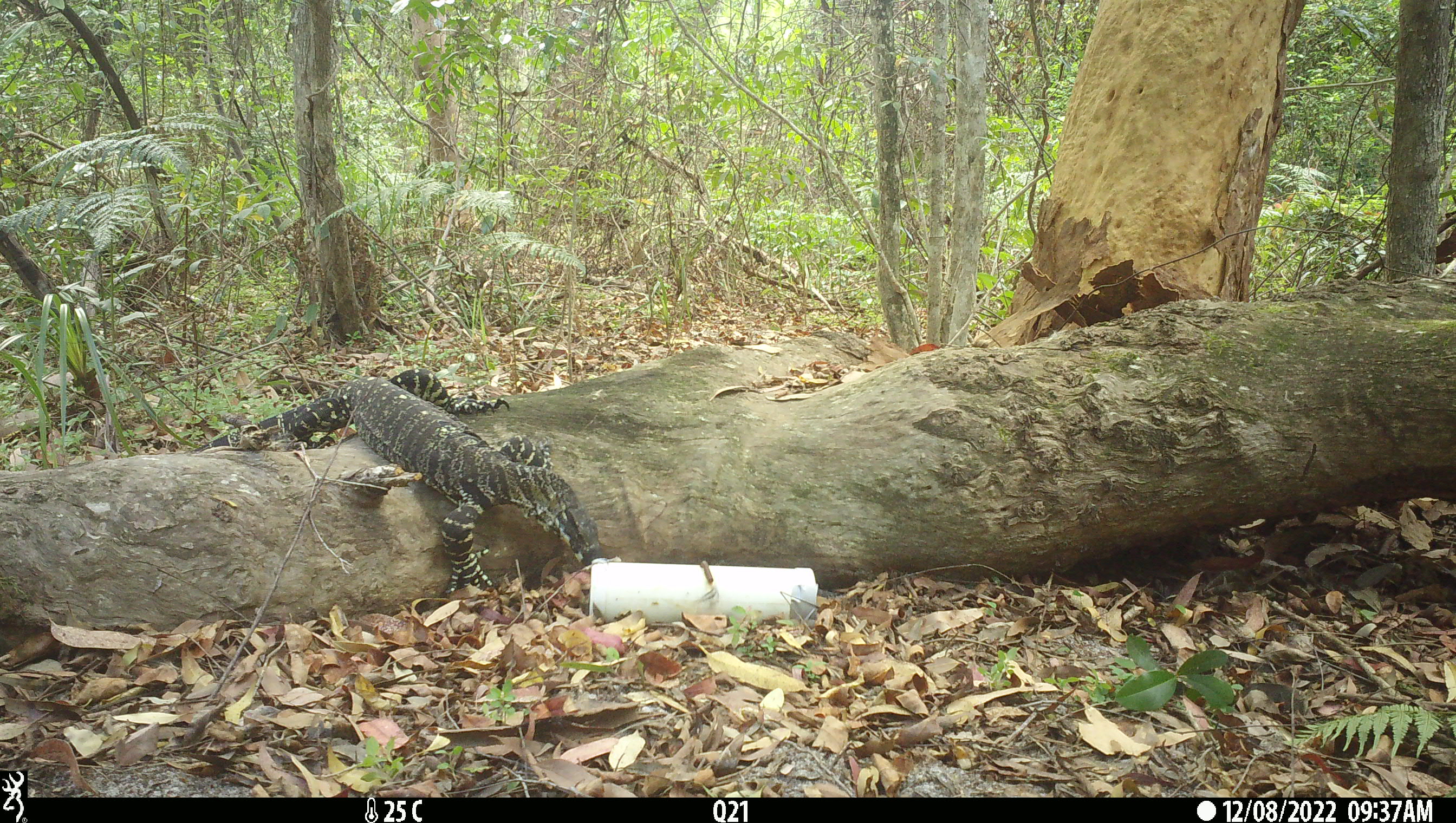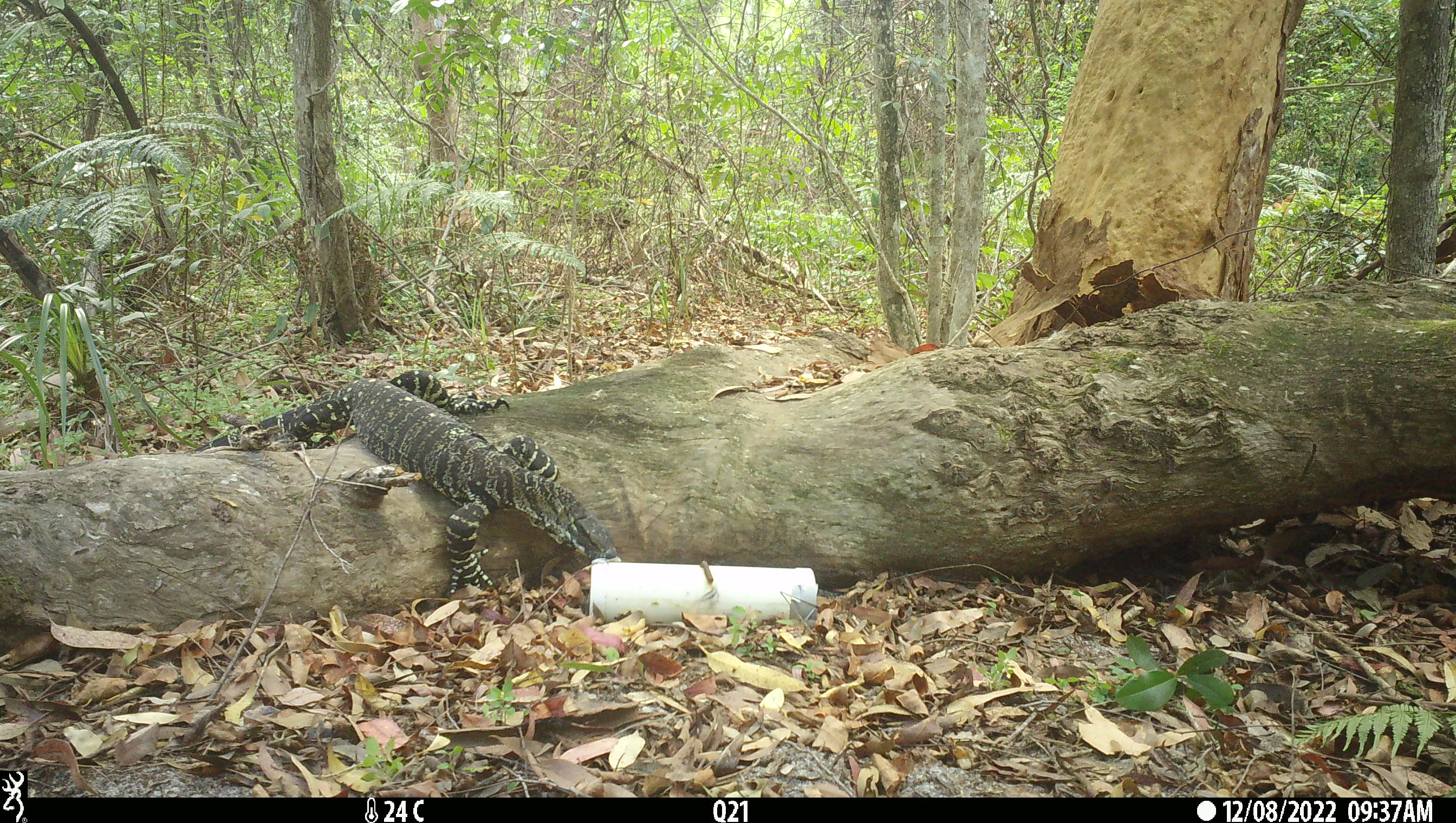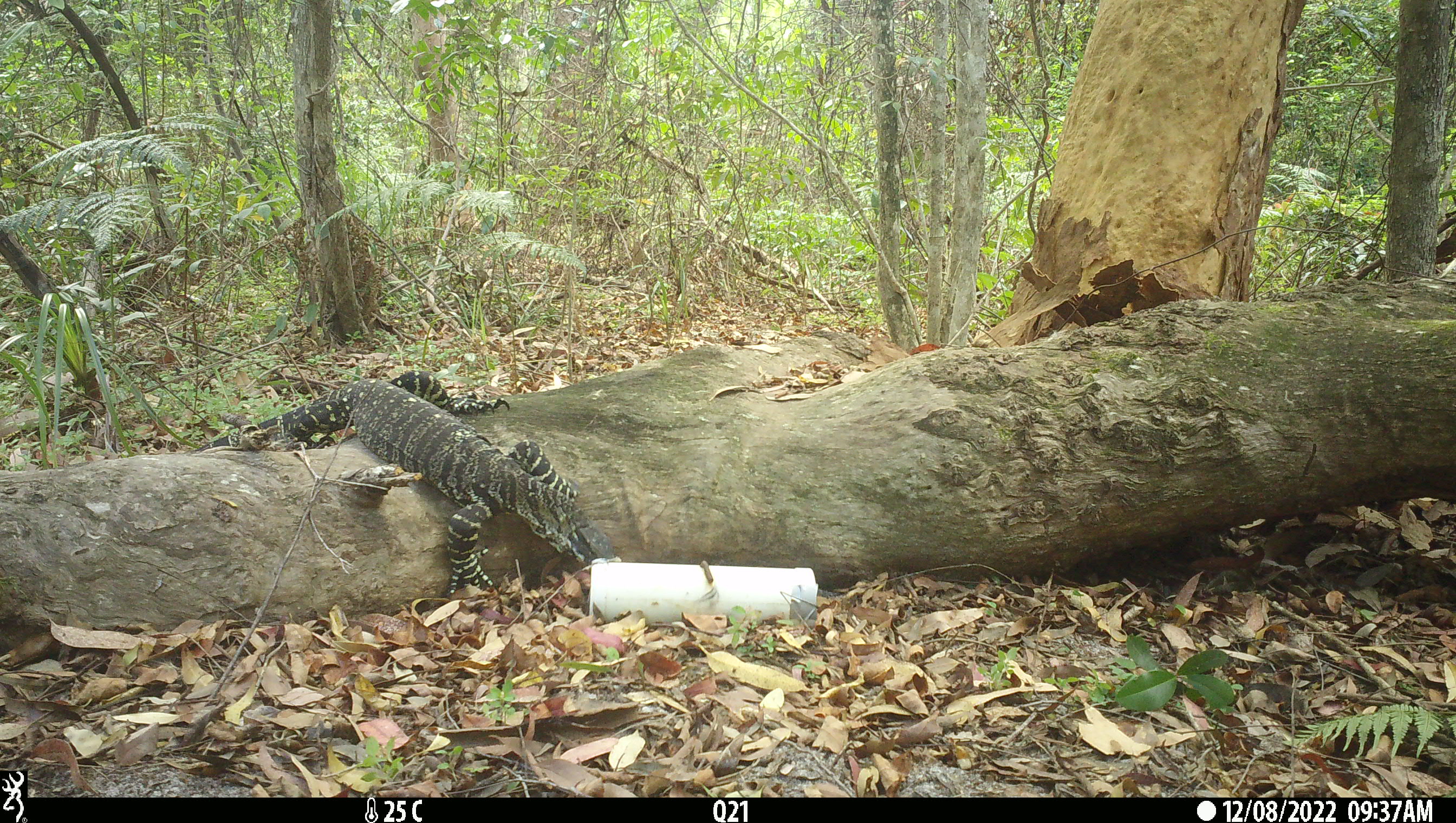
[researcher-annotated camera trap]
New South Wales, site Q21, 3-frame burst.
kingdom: Animalia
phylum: Chordata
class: Reptilia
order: Squamata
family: Varanidae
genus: Varanus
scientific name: Varanus varius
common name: lace monitor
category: goanna